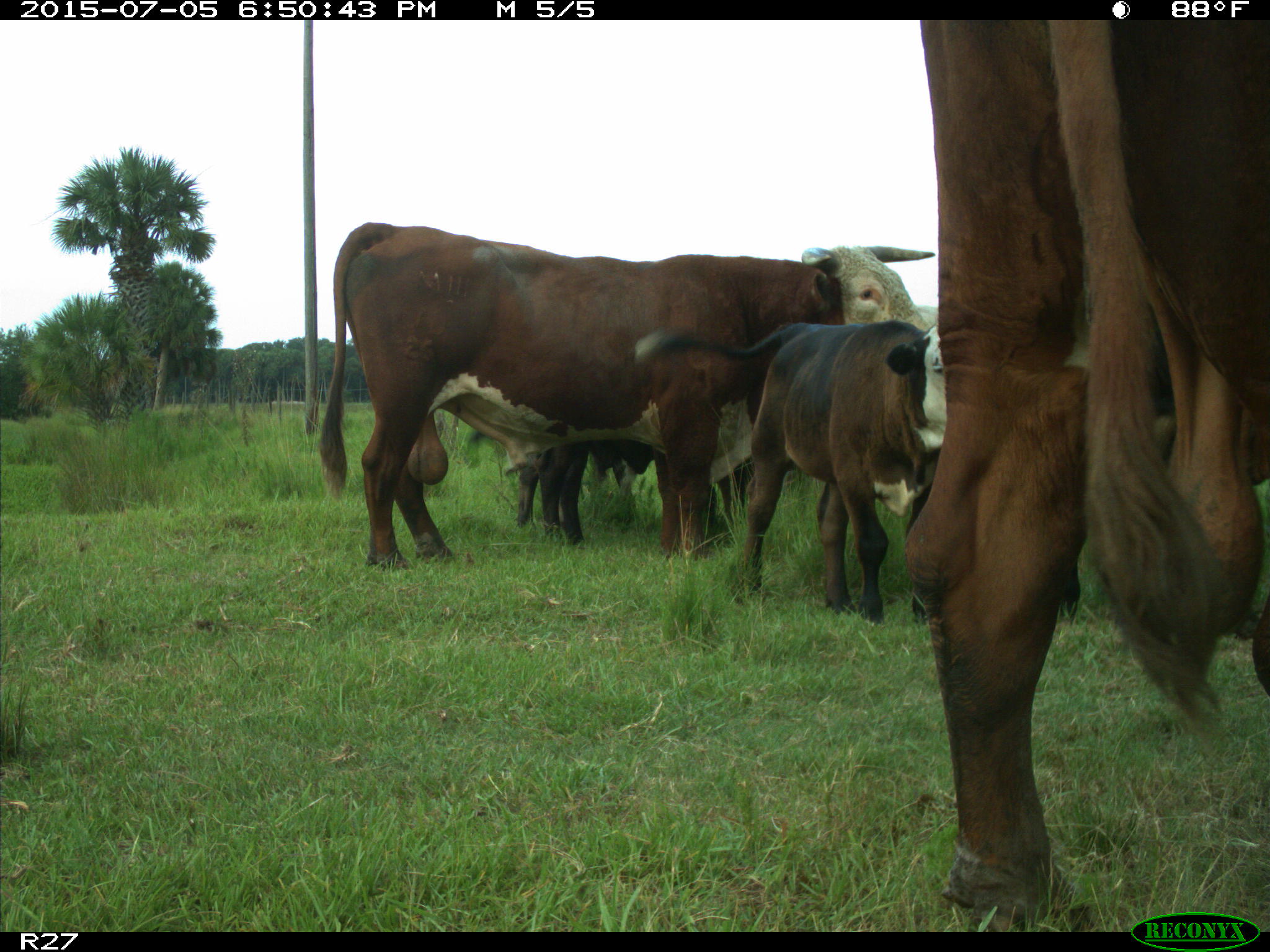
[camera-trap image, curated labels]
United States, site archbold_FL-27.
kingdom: Animalia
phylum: Chordata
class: Mammalia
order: Artiodactyla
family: Bovidae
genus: Bos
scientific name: Bos taurus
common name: domestic cow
Bos taurus (domestic cow).